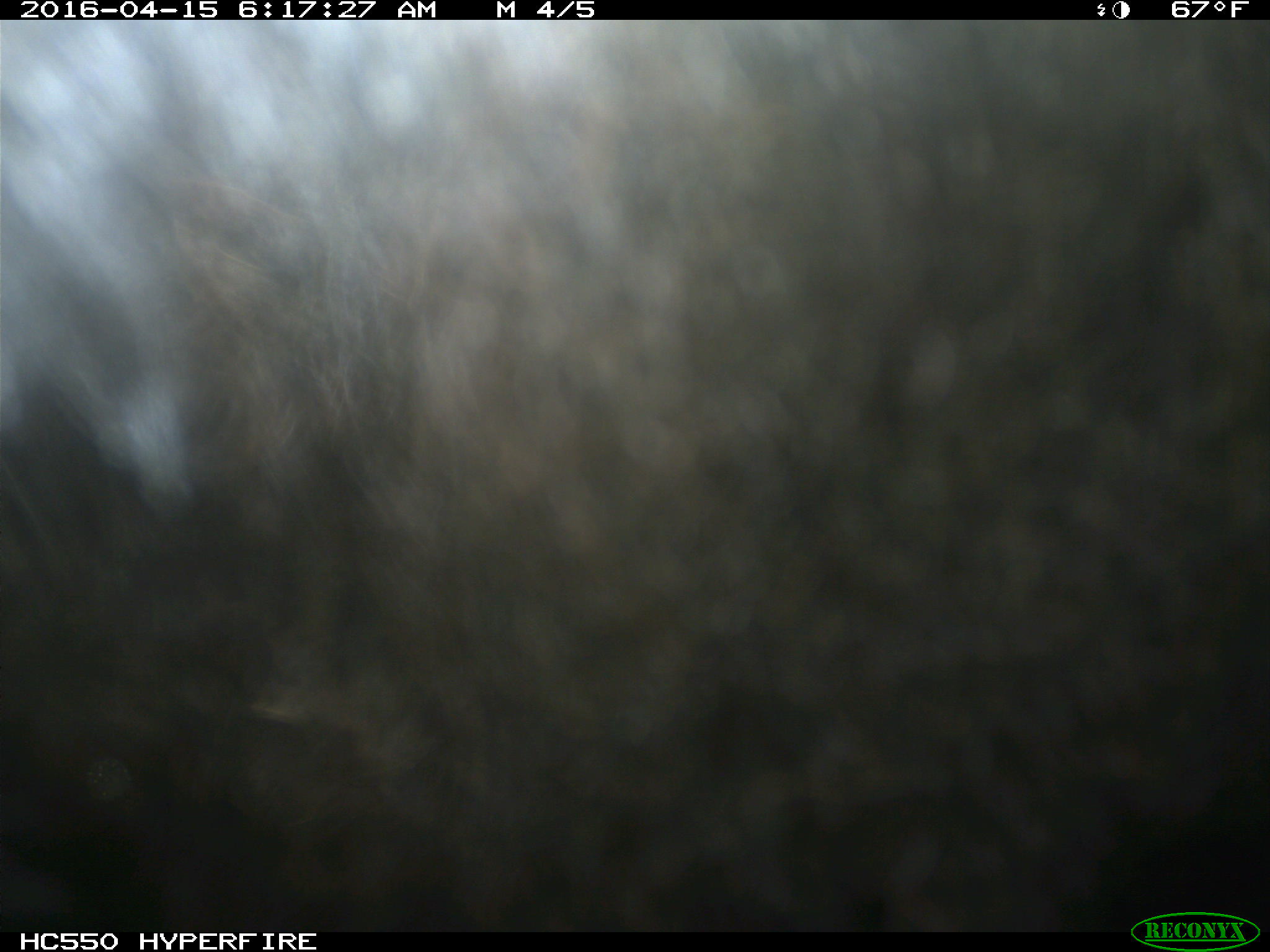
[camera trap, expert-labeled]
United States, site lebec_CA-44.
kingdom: Animalia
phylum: Chordata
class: Mammalia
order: Artiodactyla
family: Bovidae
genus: Bos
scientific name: Bos taurus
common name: domestic cow